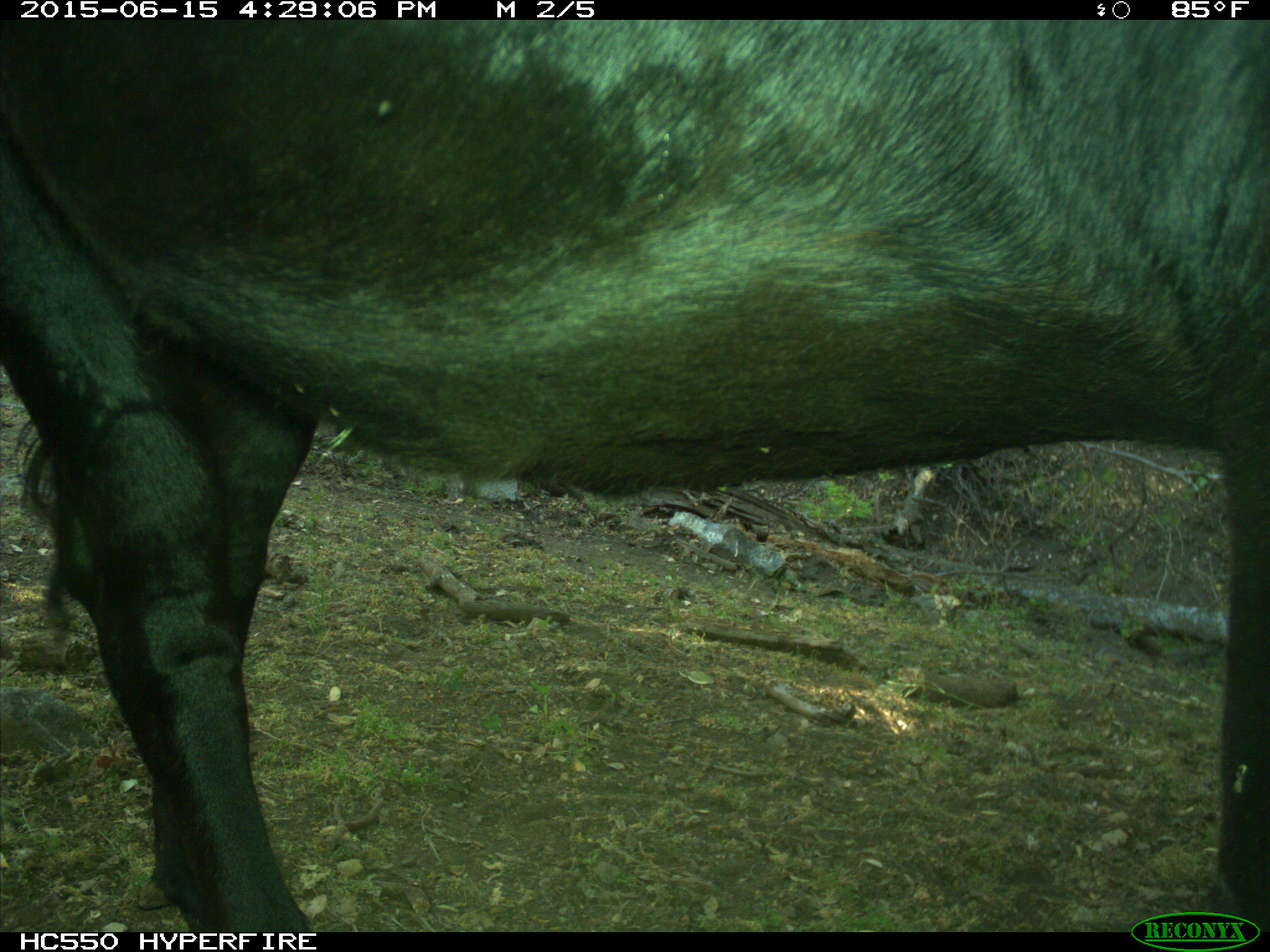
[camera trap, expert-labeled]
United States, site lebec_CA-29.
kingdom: Animalia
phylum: Chordata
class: Mammalia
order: Artiodactyla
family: Bovidae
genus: Bos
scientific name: Bos taurus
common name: domestic cow